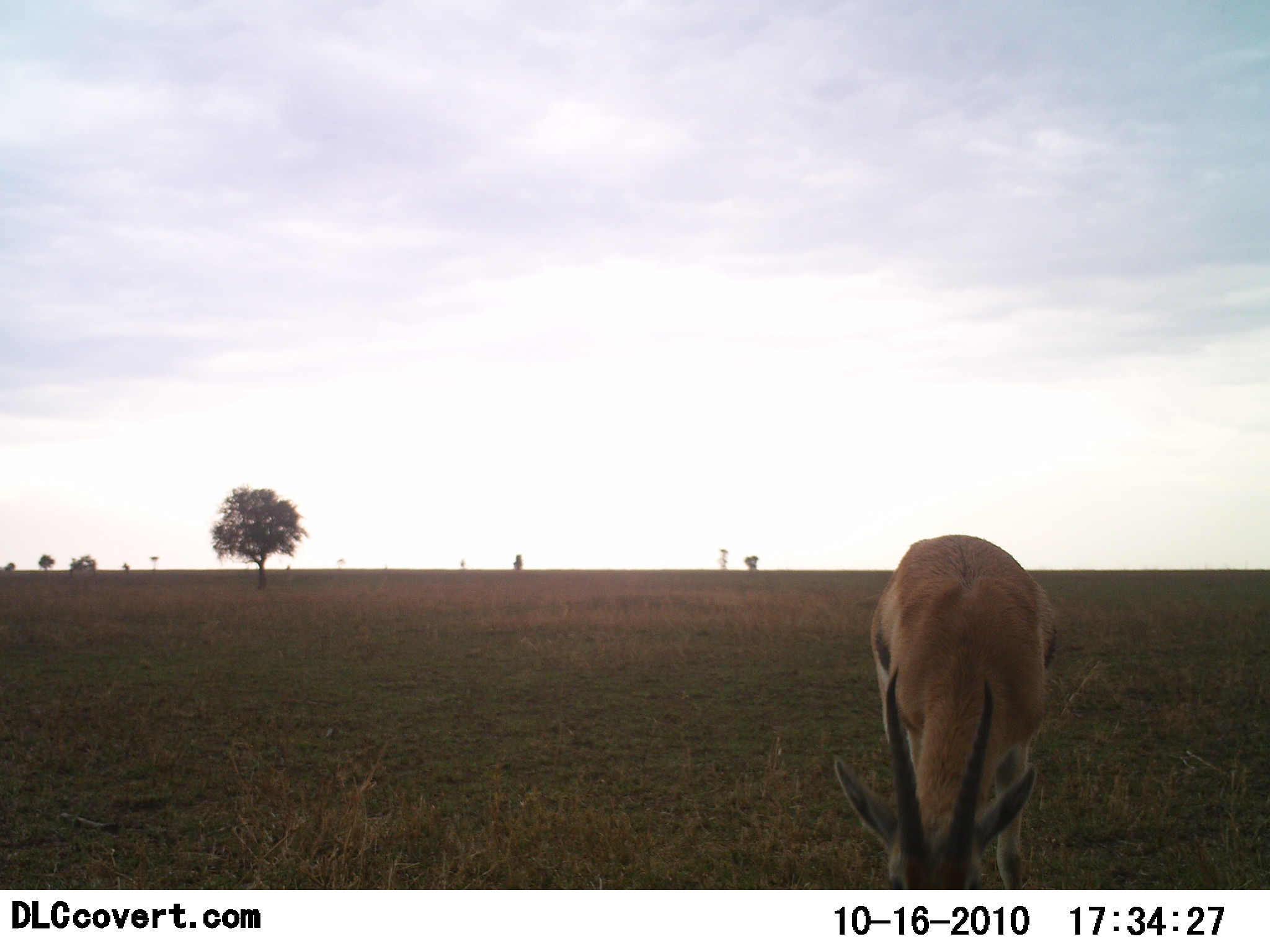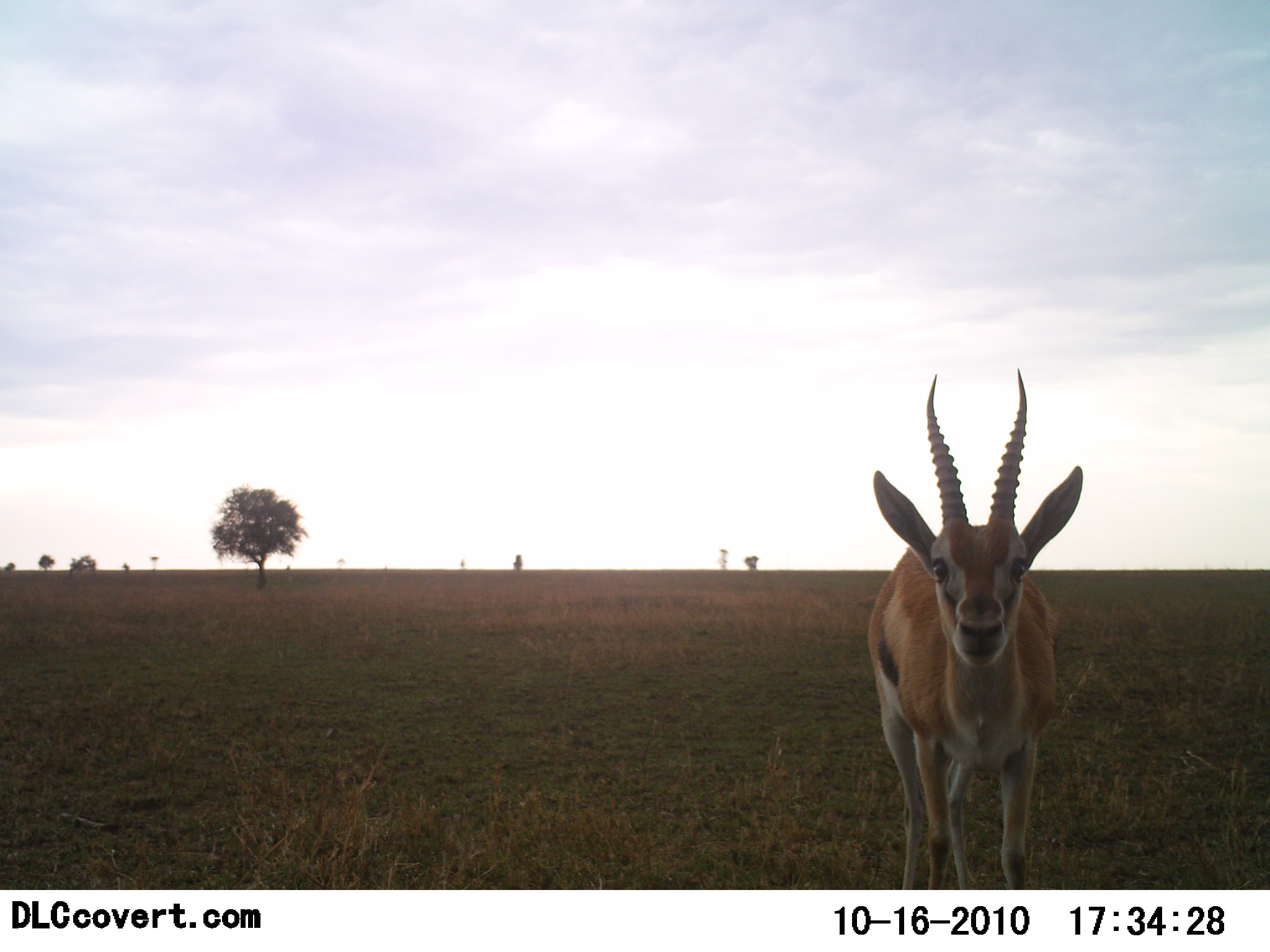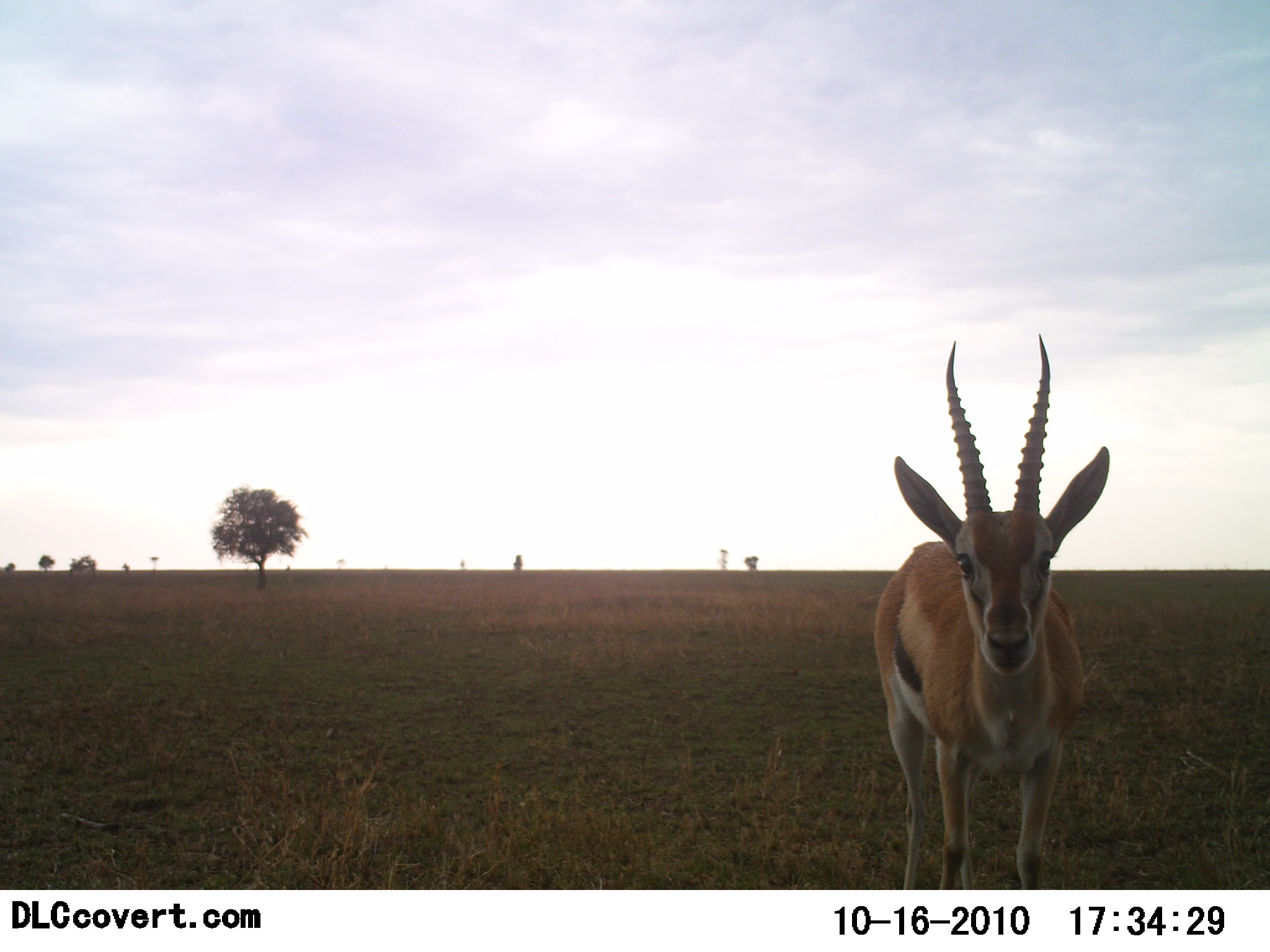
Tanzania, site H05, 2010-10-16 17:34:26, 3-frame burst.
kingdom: Animalia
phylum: Chordata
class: Mammalia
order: Artiodactyla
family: Bovidae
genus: Eudorcas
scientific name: Eudorcas thomsonii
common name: thomson's gazelle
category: gazellethomsons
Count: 1.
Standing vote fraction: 69%.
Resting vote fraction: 0%.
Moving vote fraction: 0%.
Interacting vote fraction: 0%.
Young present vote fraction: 0%.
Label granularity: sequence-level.